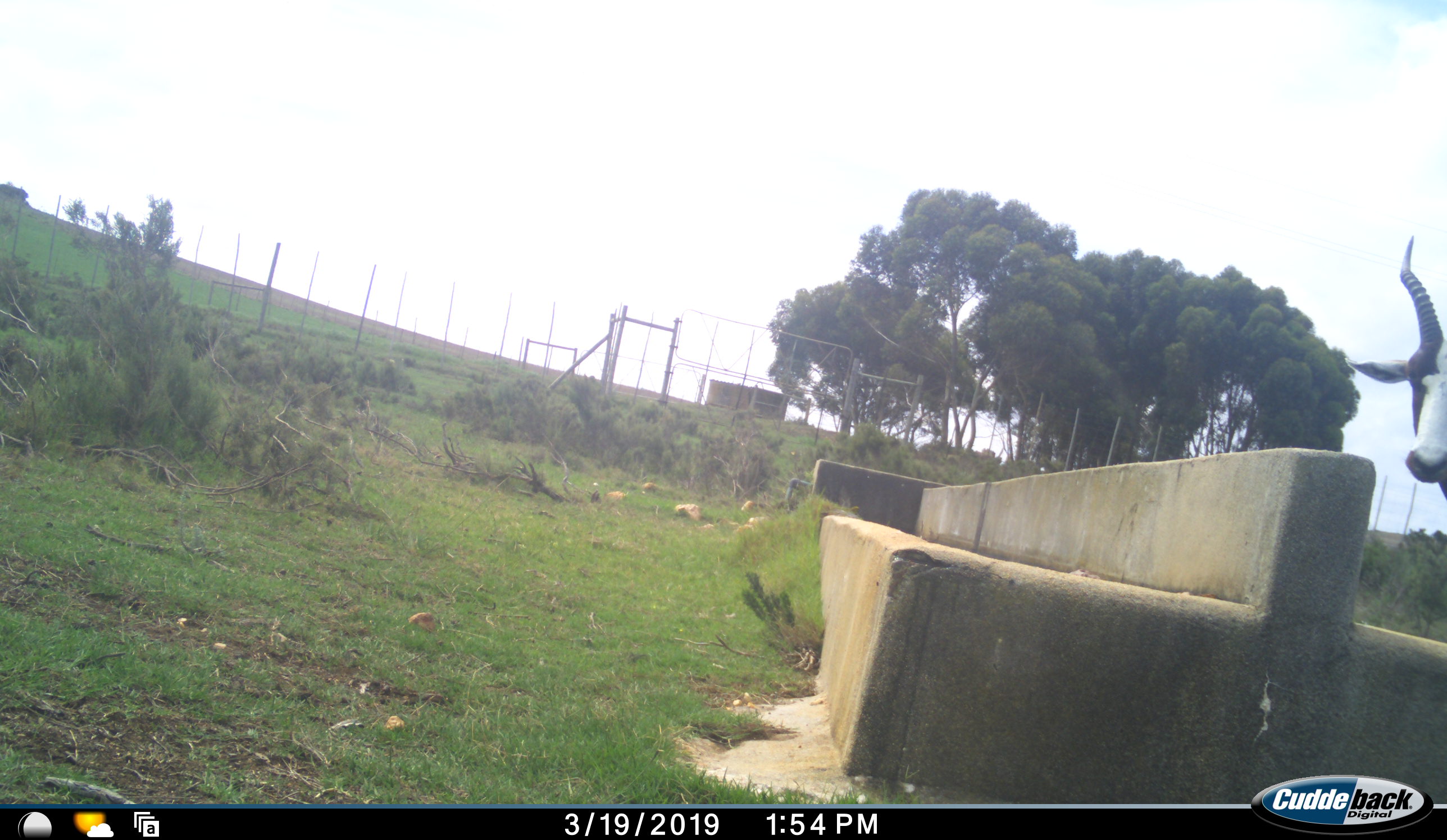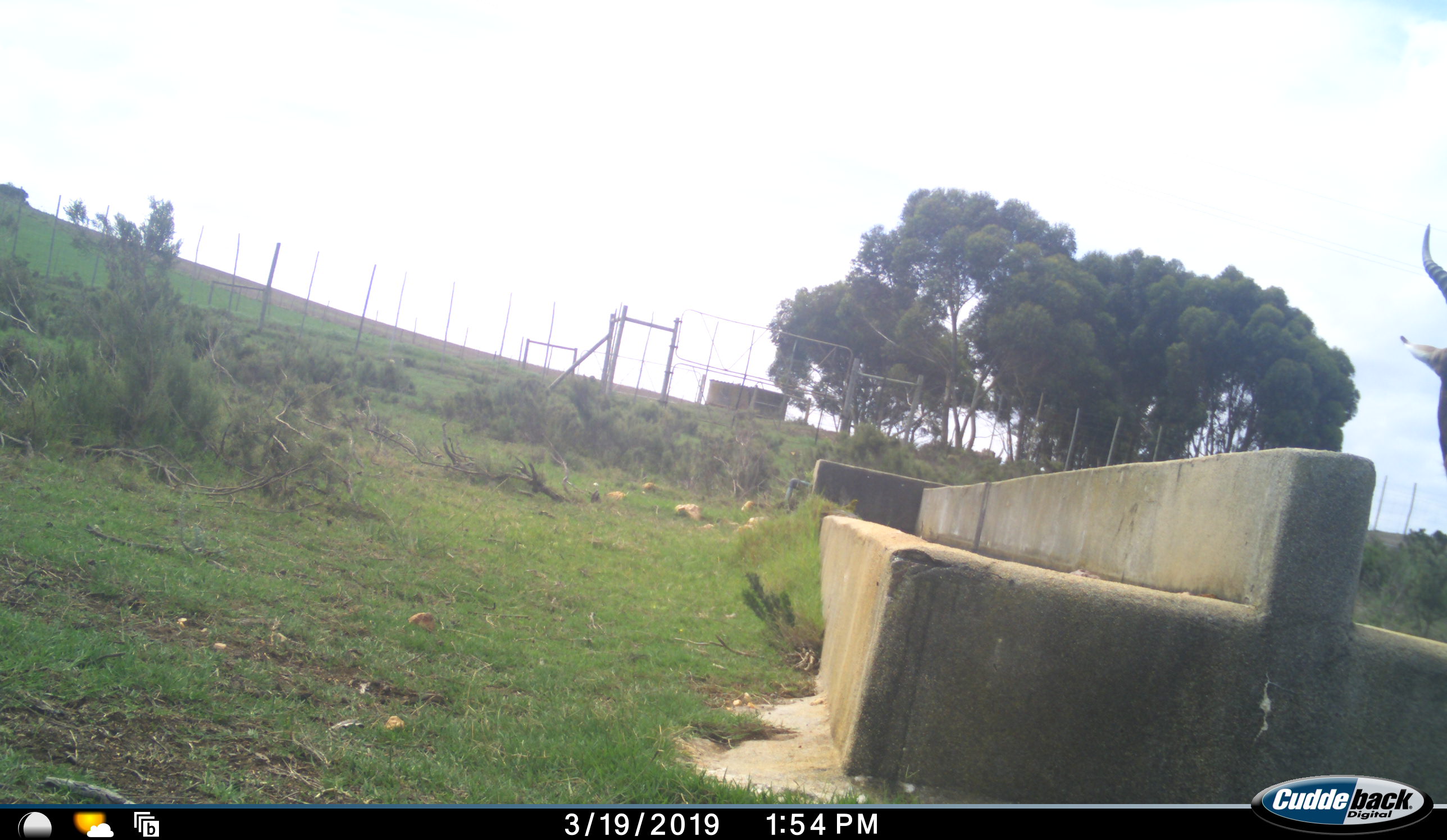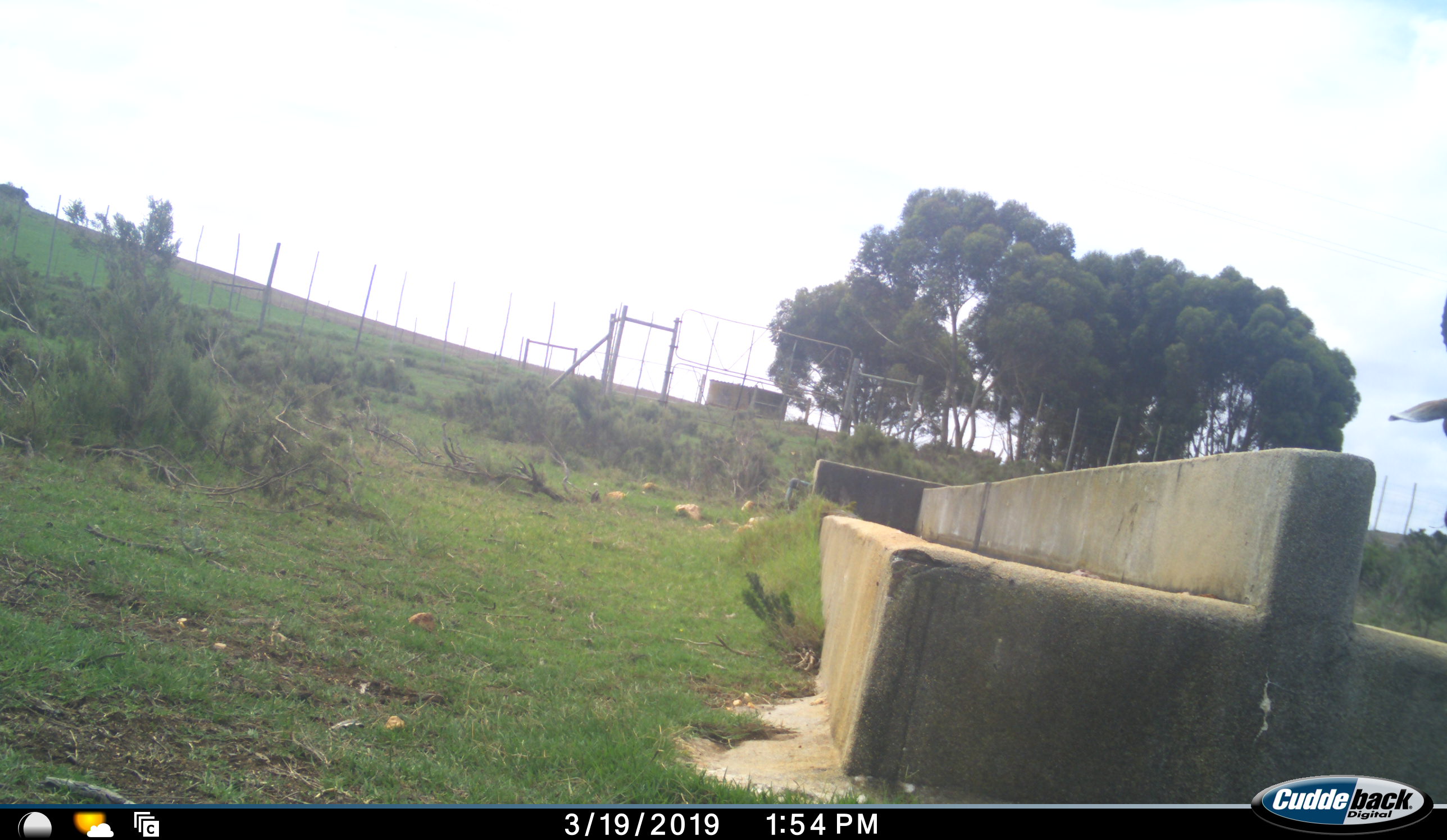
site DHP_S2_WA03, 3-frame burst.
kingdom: Animalia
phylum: Chordata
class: Mammalia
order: Artiodactyla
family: Bovidae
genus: Damaliscus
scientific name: Damaliscus pygargus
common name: bontebok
Bontebok (Damaliscus pygargus), count 1. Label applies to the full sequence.